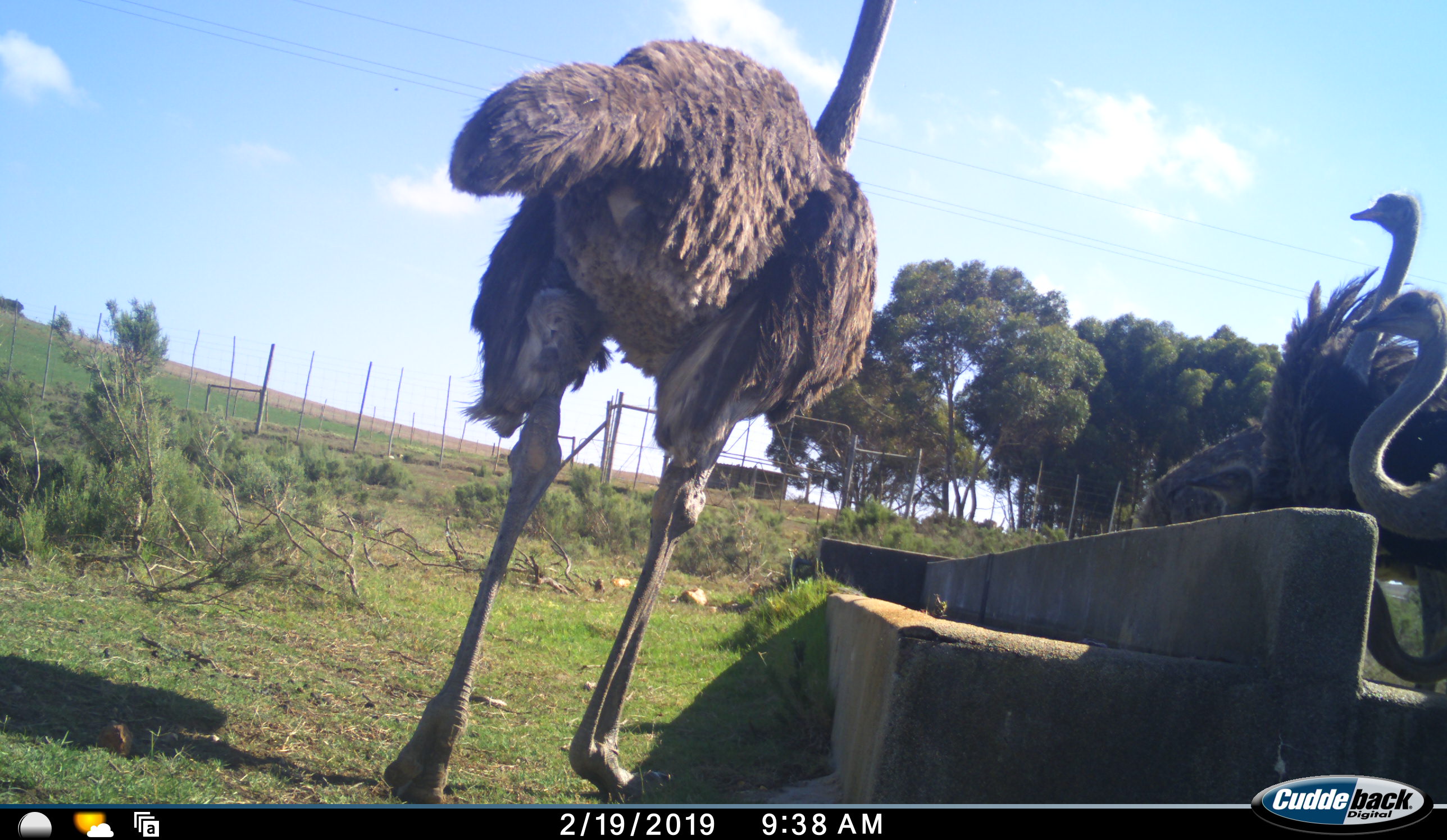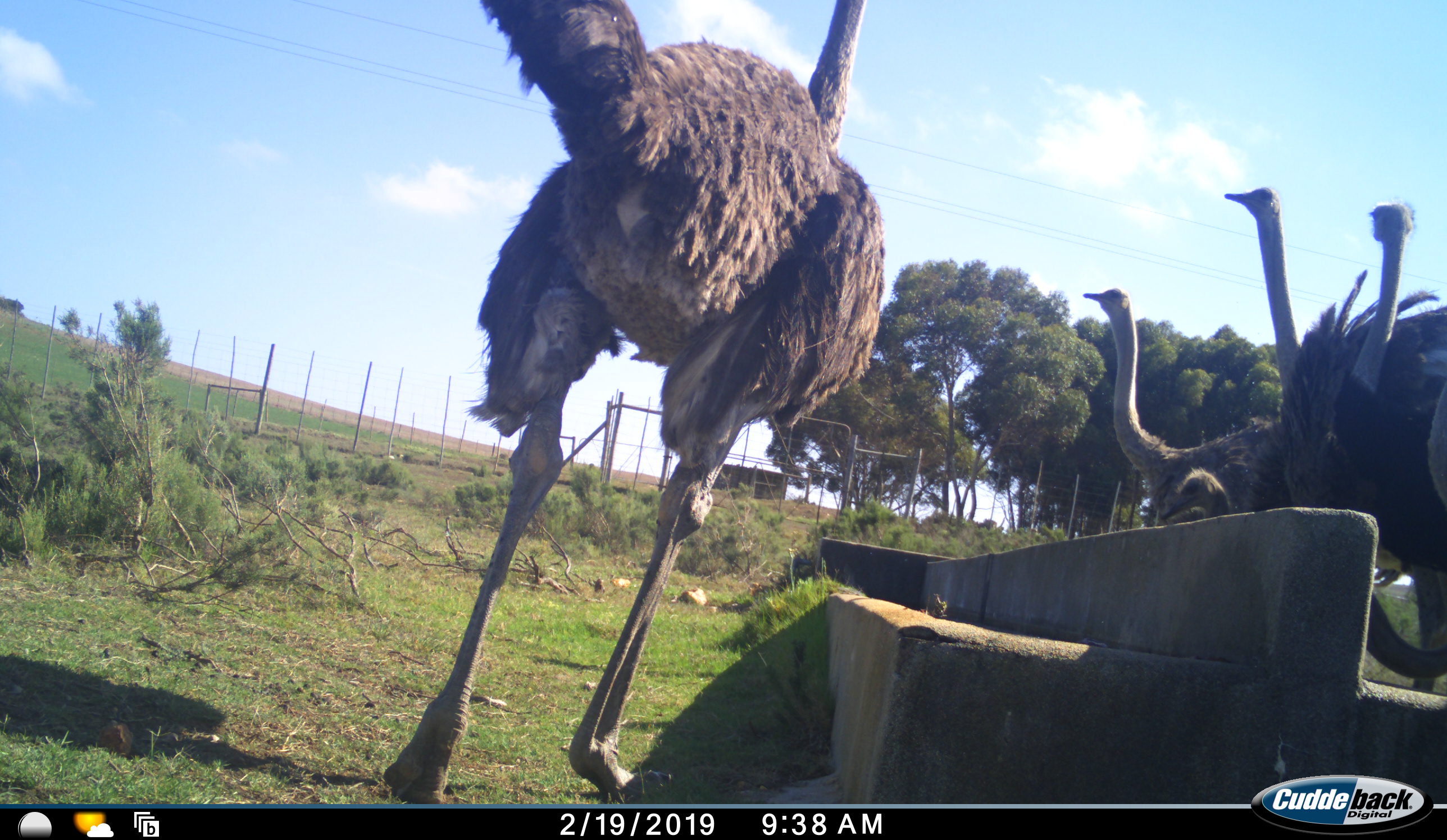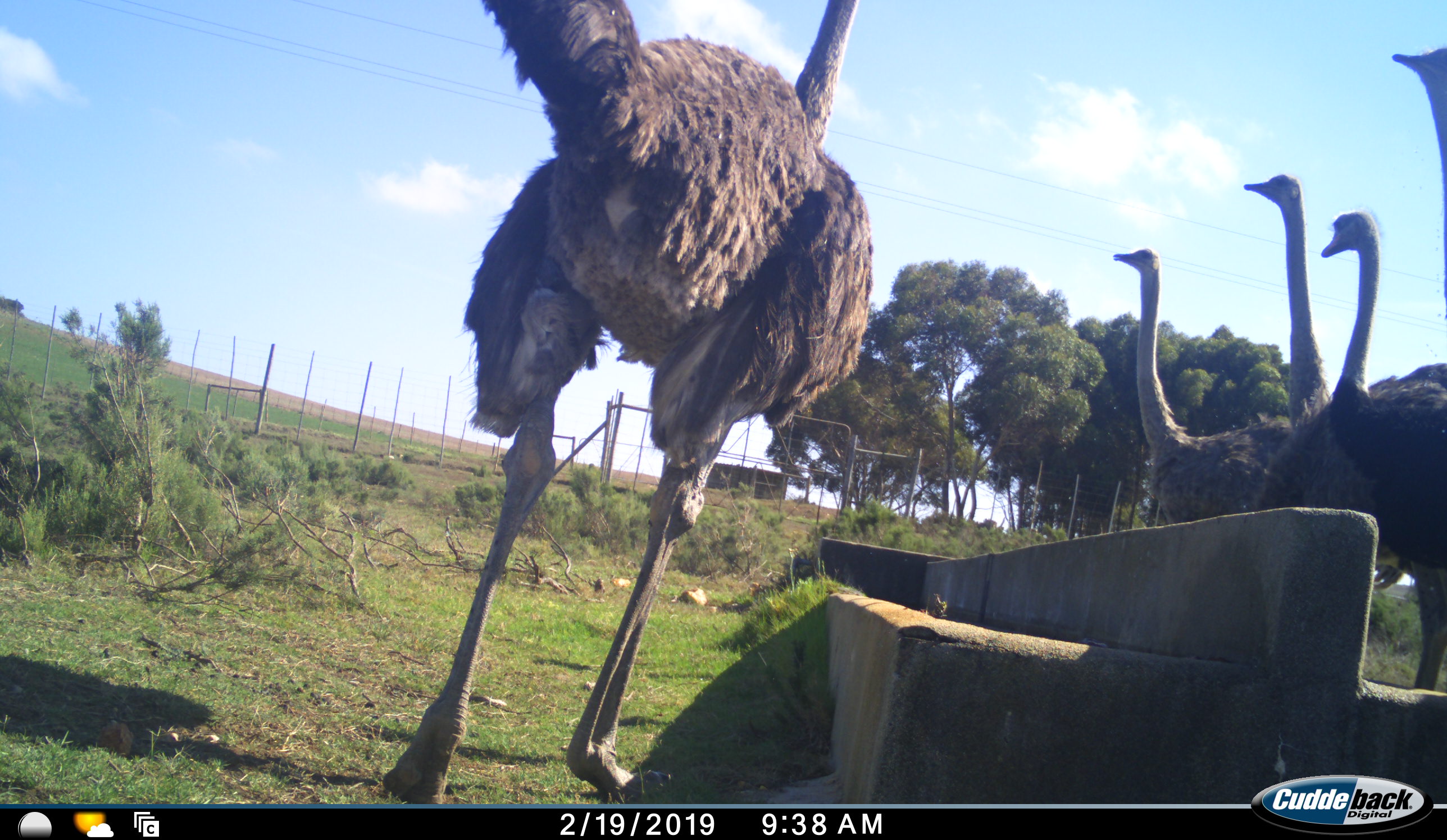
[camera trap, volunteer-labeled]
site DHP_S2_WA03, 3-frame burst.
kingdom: Animalia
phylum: Chordata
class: Aves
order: Struthioniformes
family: Struthionidae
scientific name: Struthionidae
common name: ostrich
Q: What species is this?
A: Ostrich (Struthionidae).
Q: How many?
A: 5.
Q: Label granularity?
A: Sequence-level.